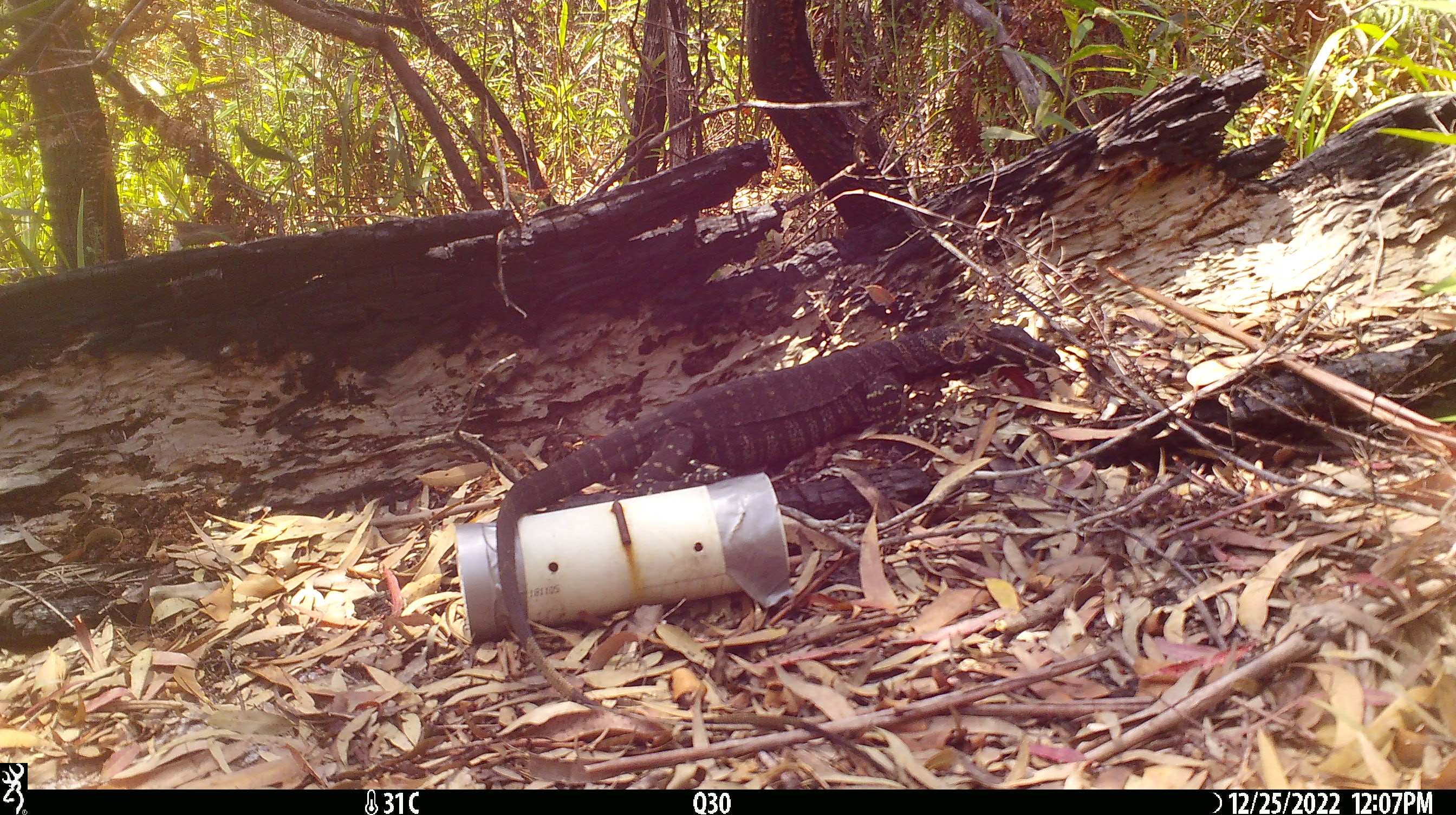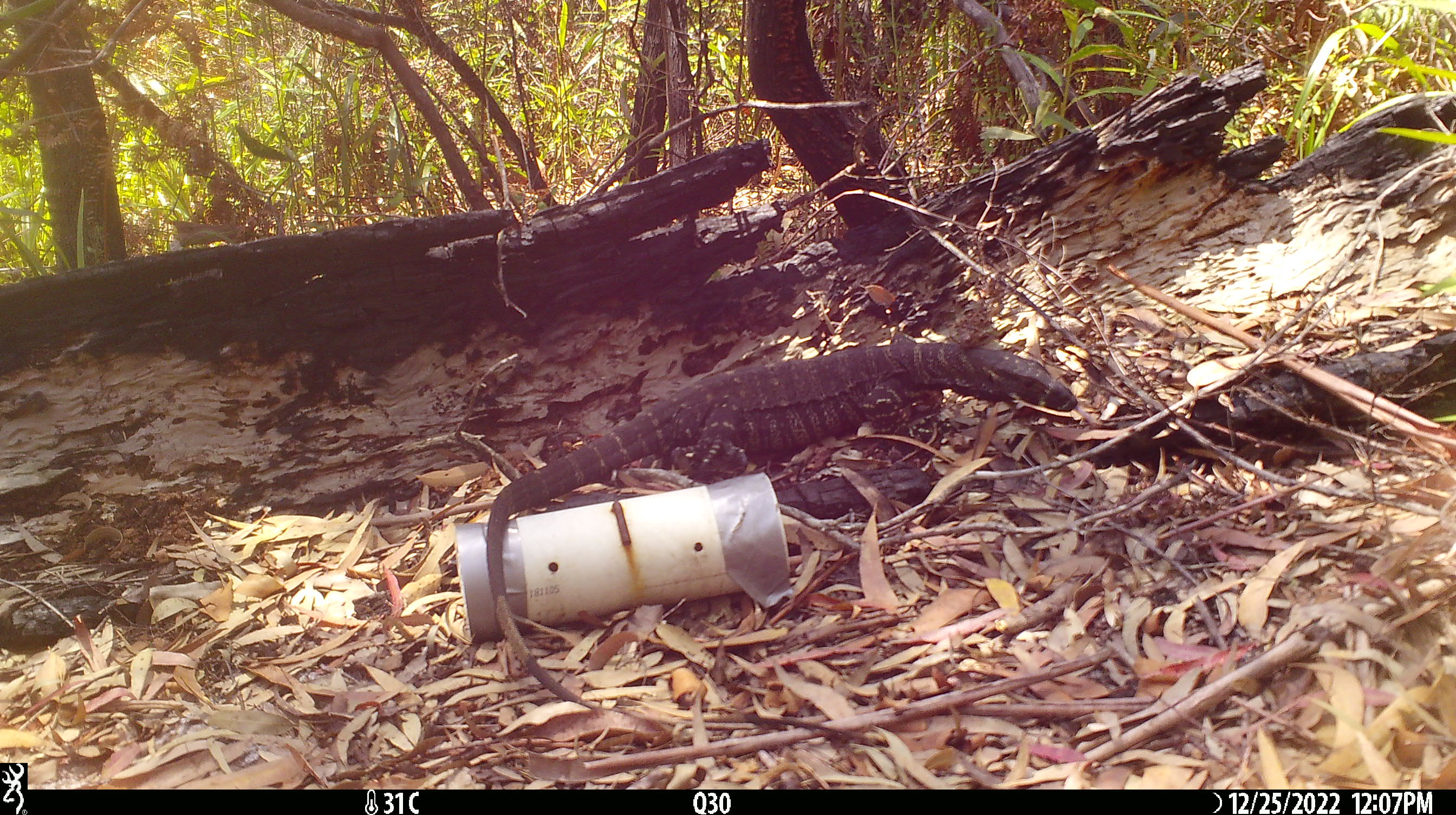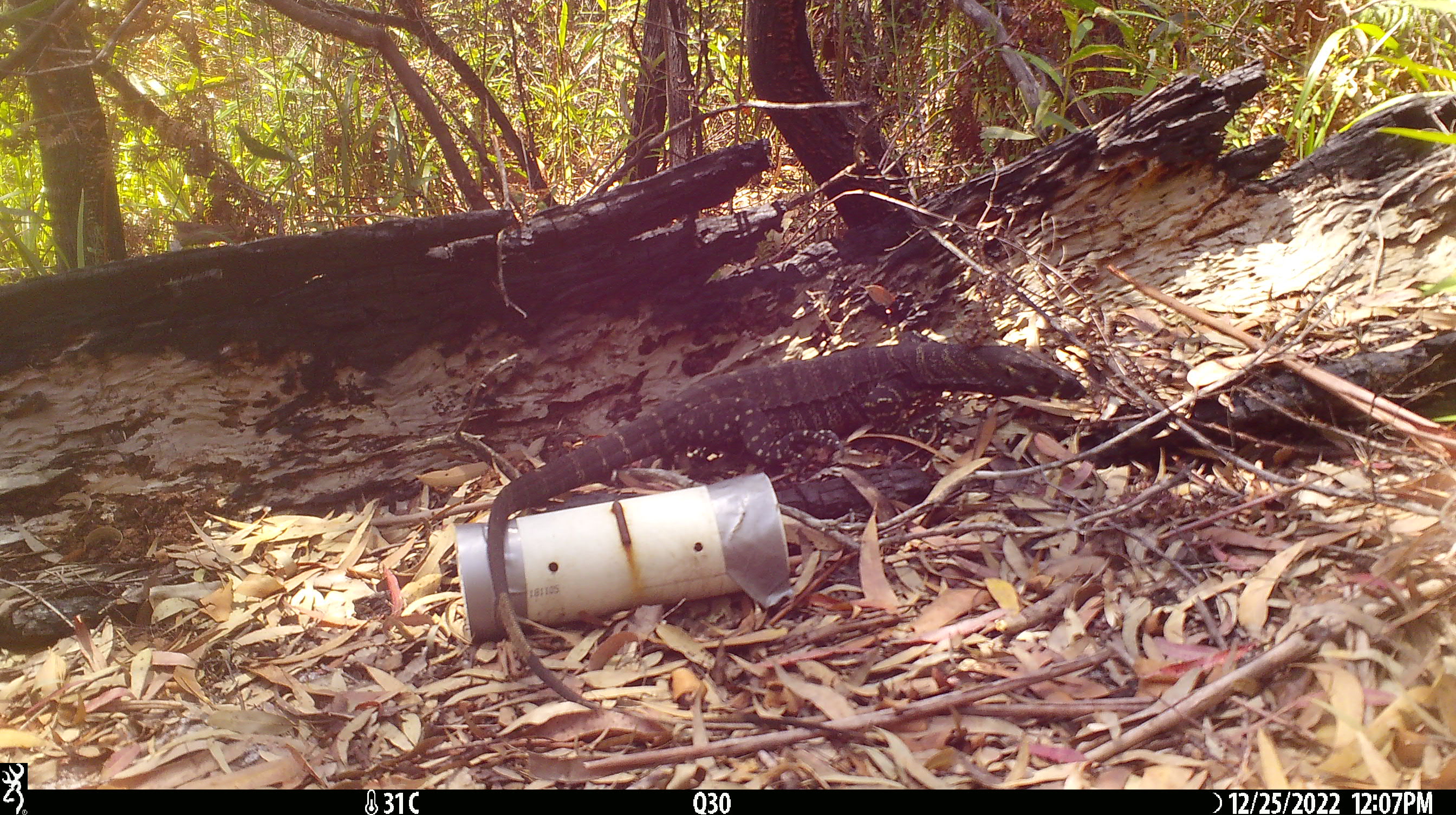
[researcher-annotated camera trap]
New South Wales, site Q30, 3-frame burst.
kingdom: Animalia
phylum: Chordata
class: Reptilia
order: Squamata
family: Varanidae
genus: Varanus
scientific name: Varanus varius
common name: lace monitor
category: goanna